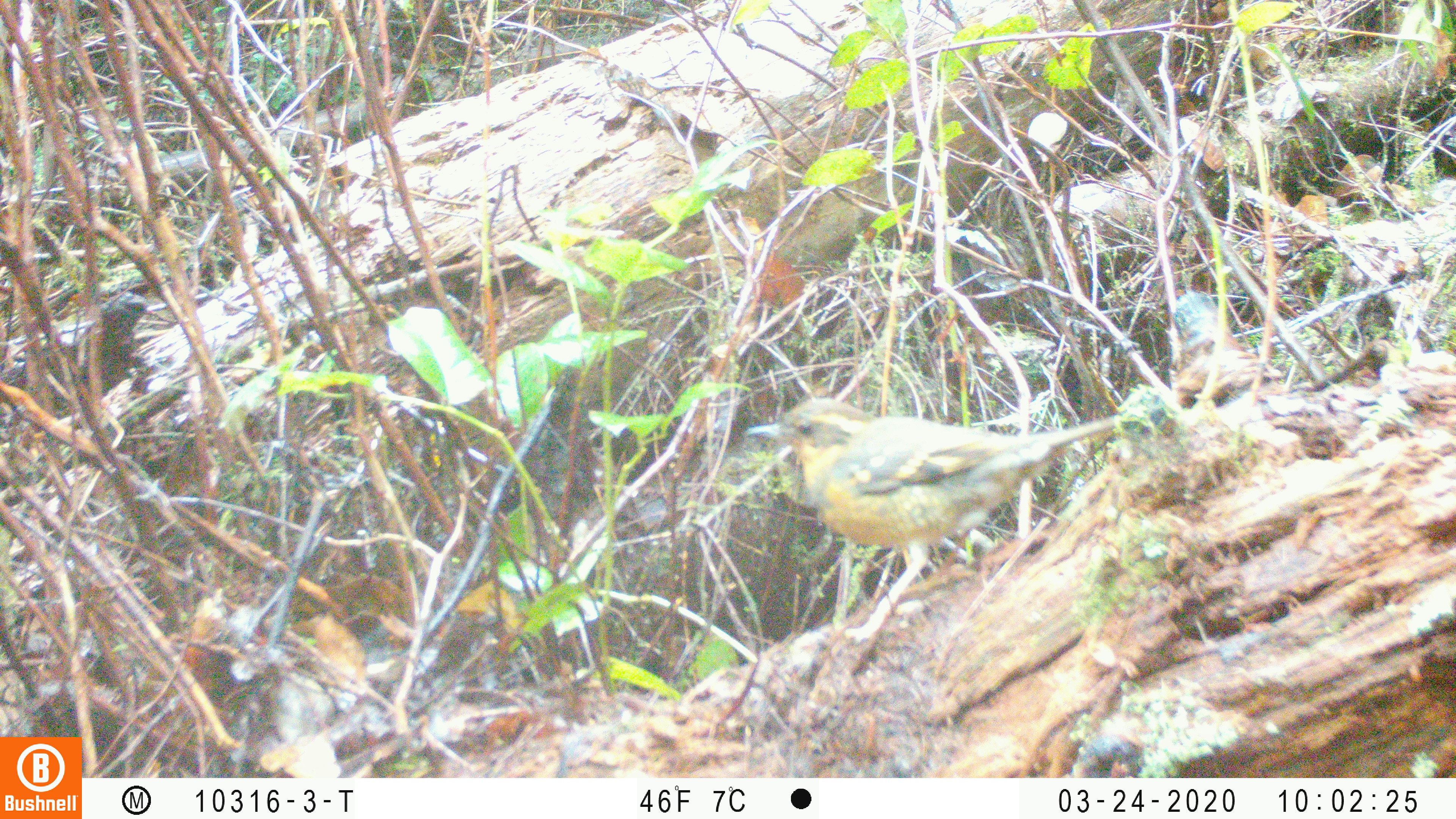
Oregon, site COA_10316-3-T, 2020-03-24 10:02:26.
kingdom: Animalia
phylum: Chordata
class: Aves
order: Passeriformes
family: Turdidae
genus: Ixoreus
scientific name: Ixoreus naevius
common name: varied thrush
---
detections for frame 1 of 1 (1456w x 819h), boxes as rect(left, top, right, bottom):
varied thrush: rect(745, 394, 1126, 611)